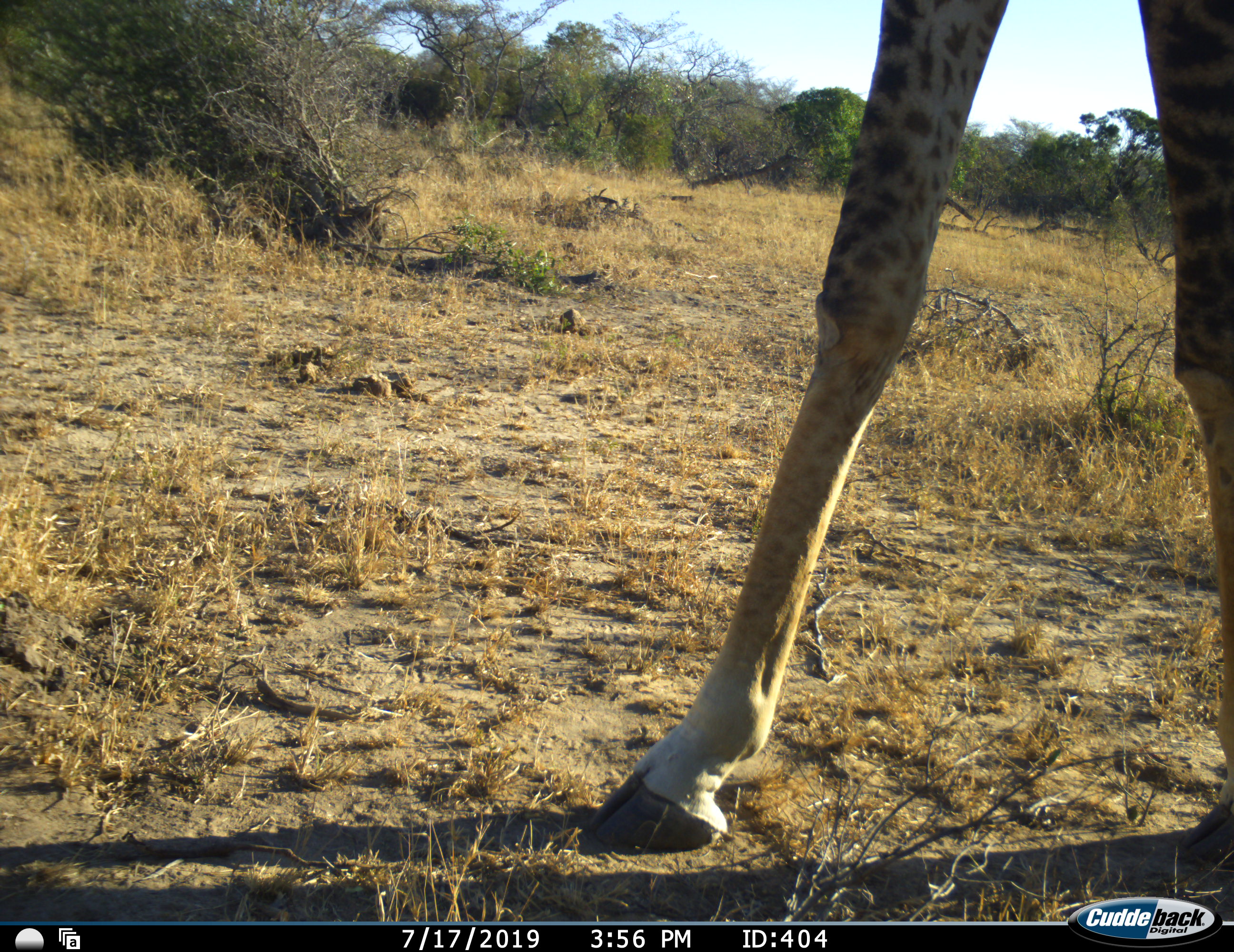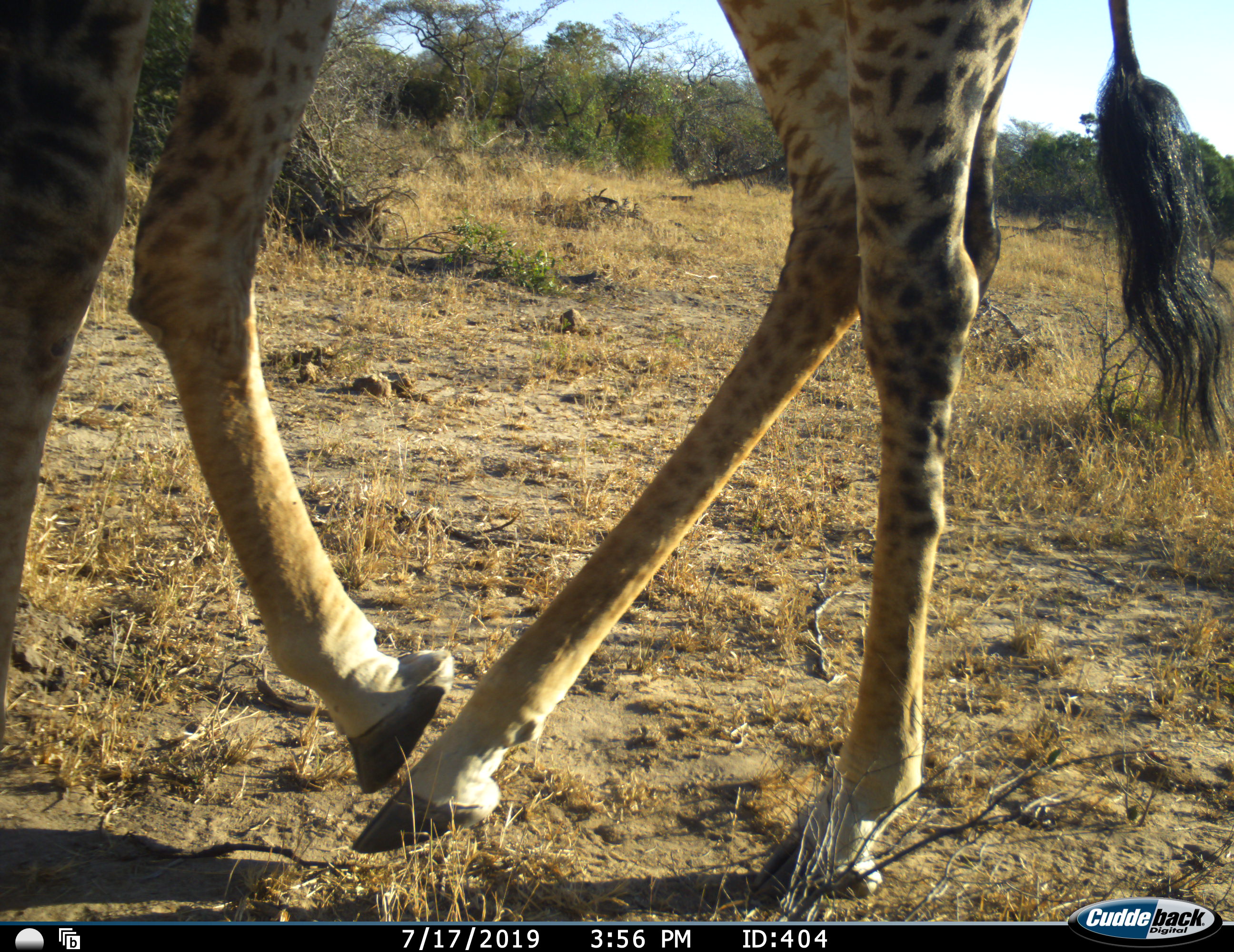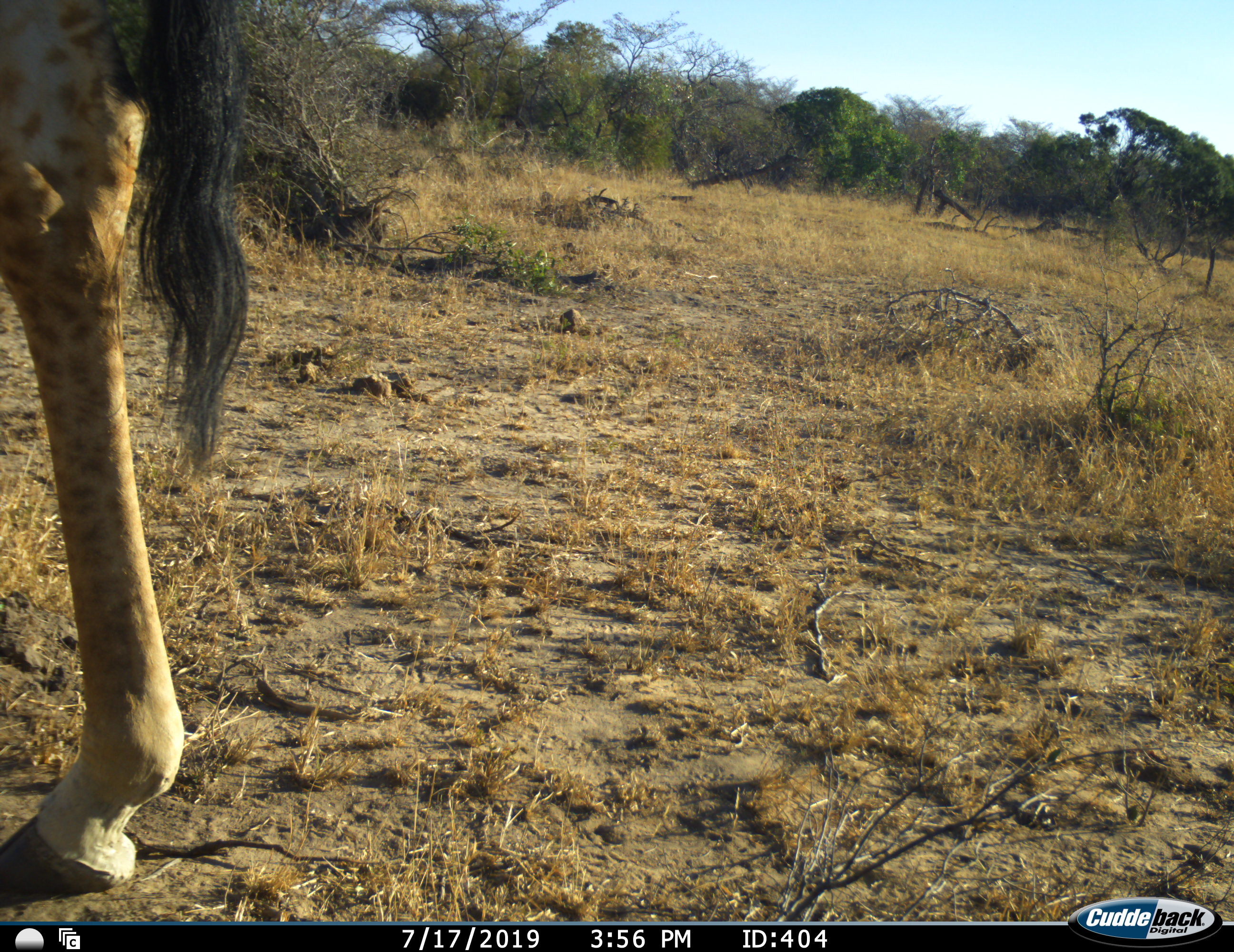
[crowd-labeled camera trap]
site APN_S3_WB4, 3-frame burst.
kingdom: Animalia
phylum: Chordata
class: Mammalia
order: Artiodactyla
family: Giraffidae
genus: Giraffa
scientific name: Giraffa camelopardalis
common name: giraffe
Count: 1.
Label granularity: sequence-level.